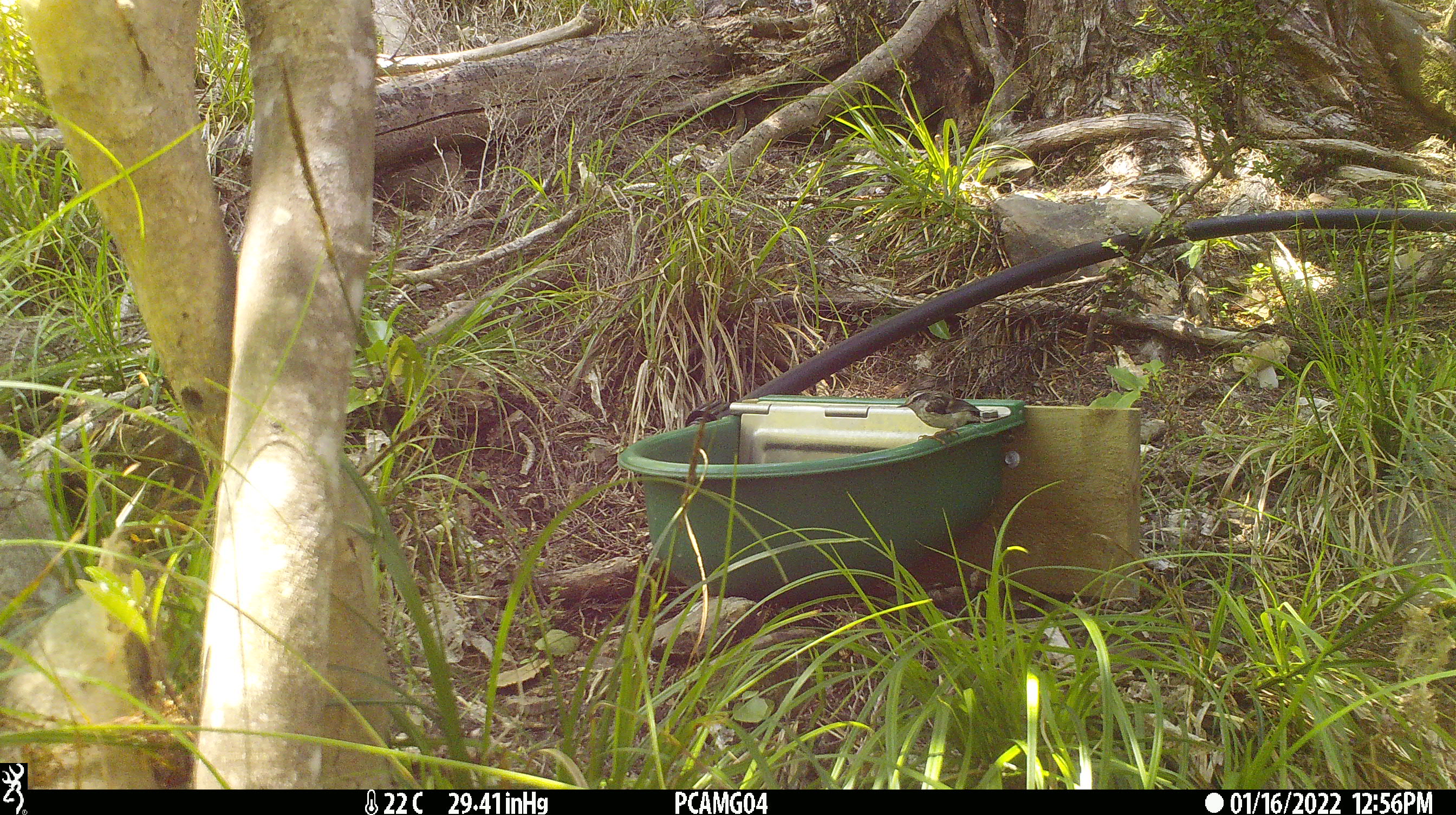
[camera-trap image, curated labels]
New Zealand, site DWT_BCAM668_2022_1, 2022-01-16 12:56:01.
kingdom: Animalia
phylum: Chordata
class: Aves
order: Passeriformes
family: Acanthisittidae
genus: Acanthisitta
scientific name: Acanthisitta chloris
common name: rifleman